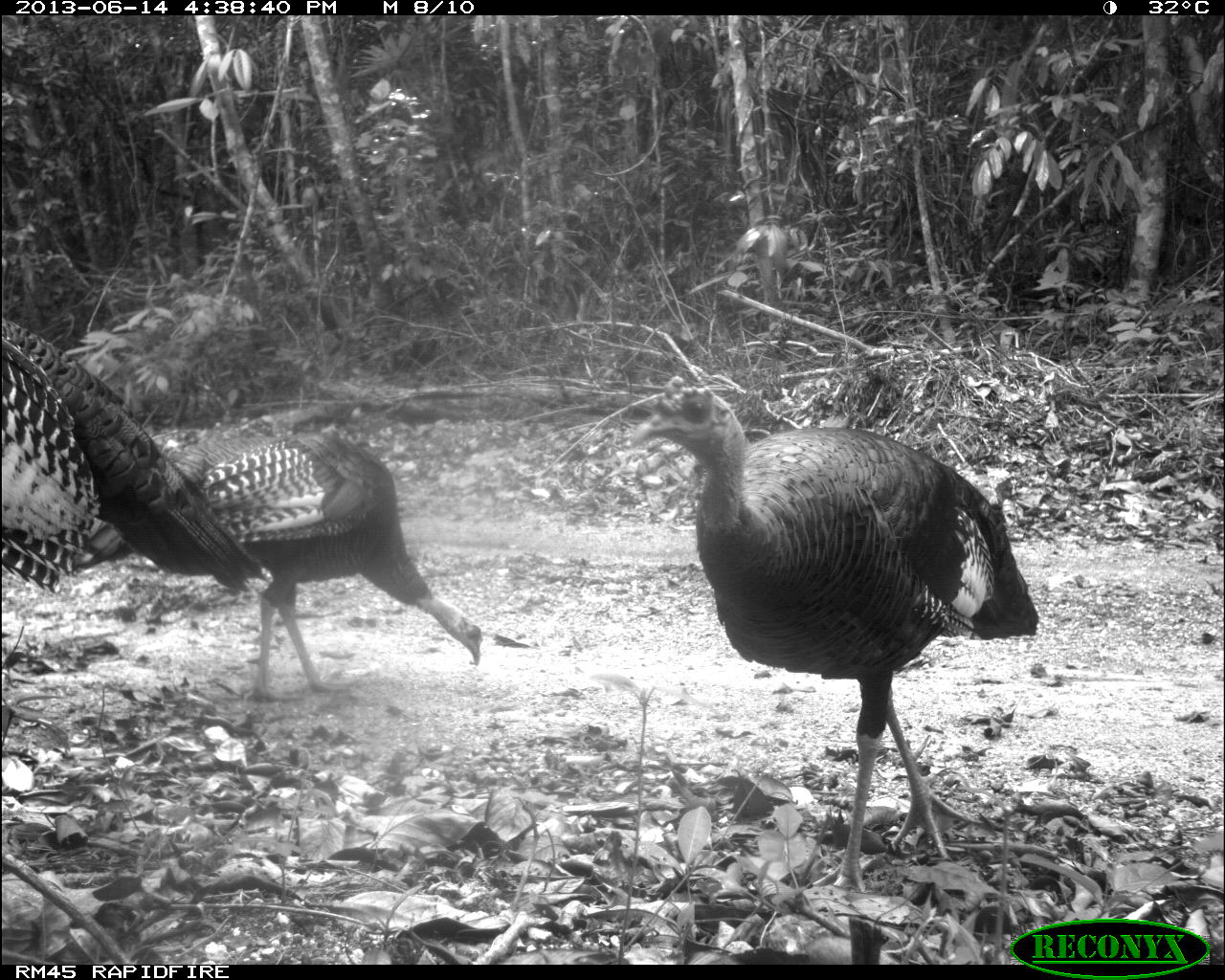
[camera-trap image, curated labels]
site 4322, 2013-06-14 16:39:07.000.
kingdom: Animalia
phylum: Chordata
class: Aves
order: Galliformes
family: Phasianidae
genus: Meleagris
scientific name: Meleagris ocellata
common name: ocellated turkey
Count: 3.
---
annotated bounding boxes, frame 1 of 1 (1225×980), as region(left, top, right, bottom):
meleagris ocellata: region(630, 374, 1045, 896); region(77, 430, 483, 707); region(0, 310, 267, 599)